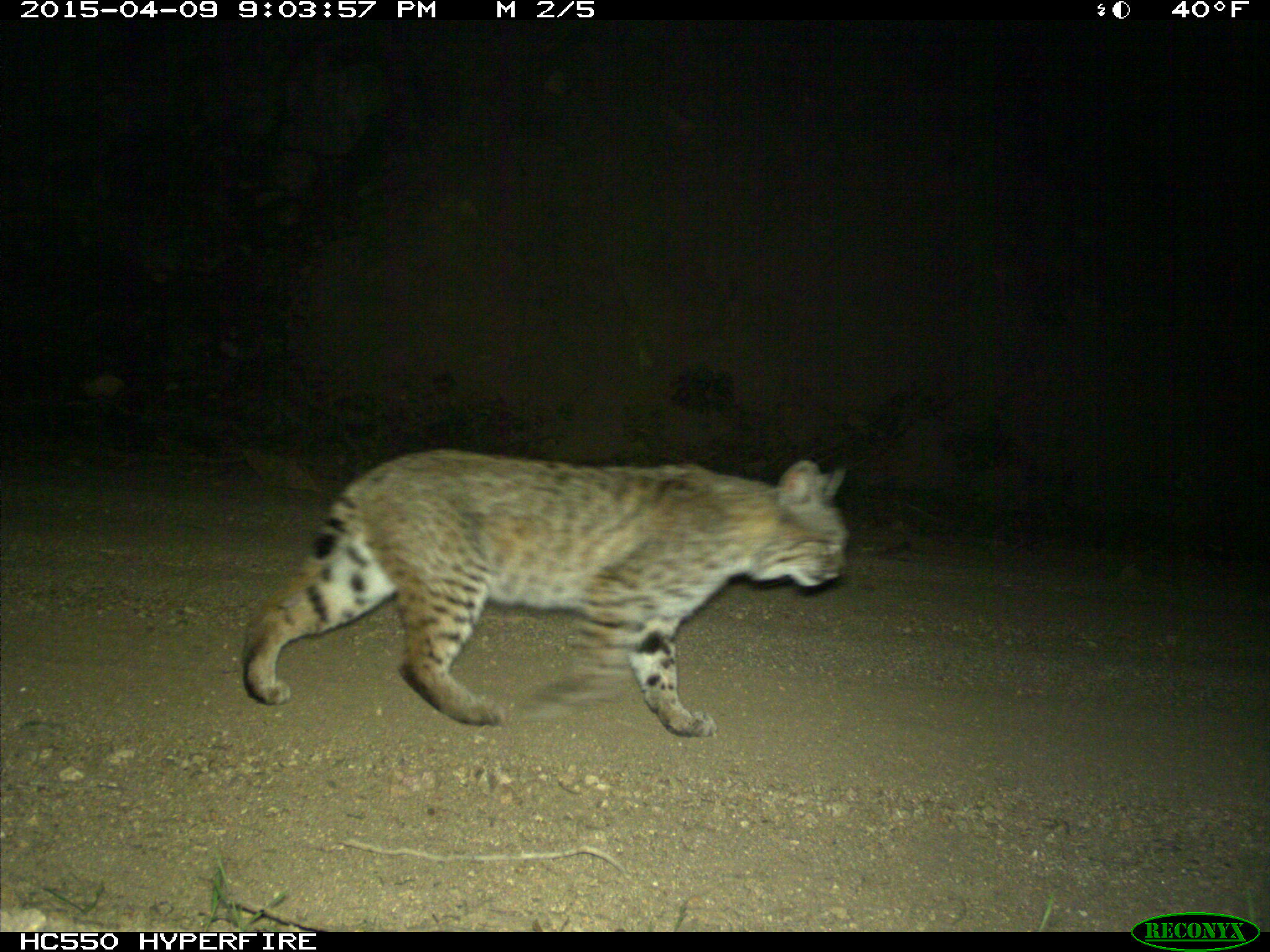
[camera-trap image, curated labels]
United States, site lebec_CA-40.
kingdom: Animalia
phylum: Chordata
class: Mammalia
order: Carnivora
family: Felidae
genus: Lynx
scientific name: Lynx rufus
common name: bobcat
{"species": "Lynx rufus (bobcat)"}